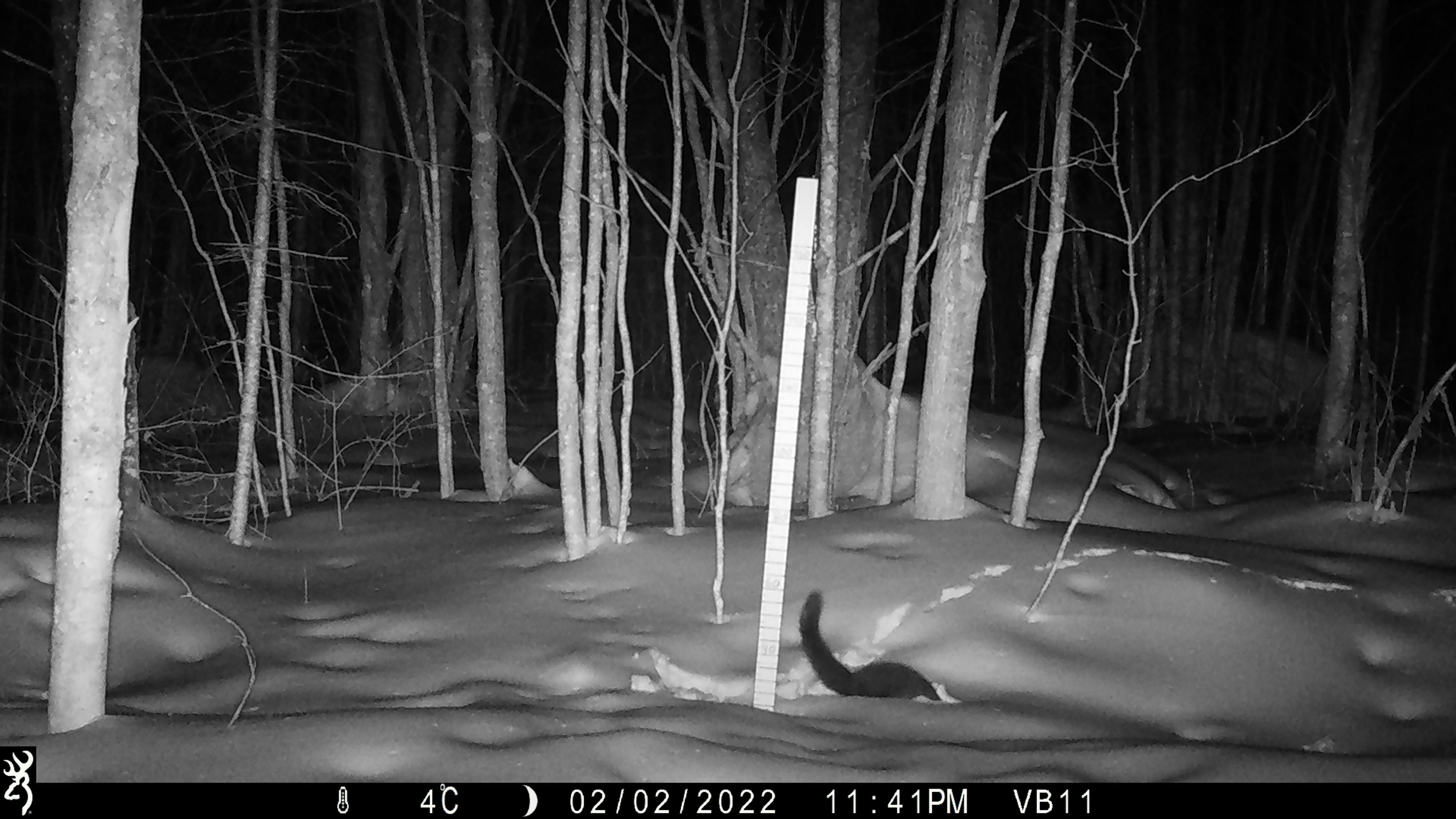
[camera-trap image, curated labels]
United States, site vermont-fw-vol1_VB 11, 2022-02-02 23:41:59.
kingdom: Animalia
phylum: Chordata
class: Mammalia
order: Carnivora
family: Mustelidae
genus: Pekania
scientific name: Pekania pennanti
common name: fisher